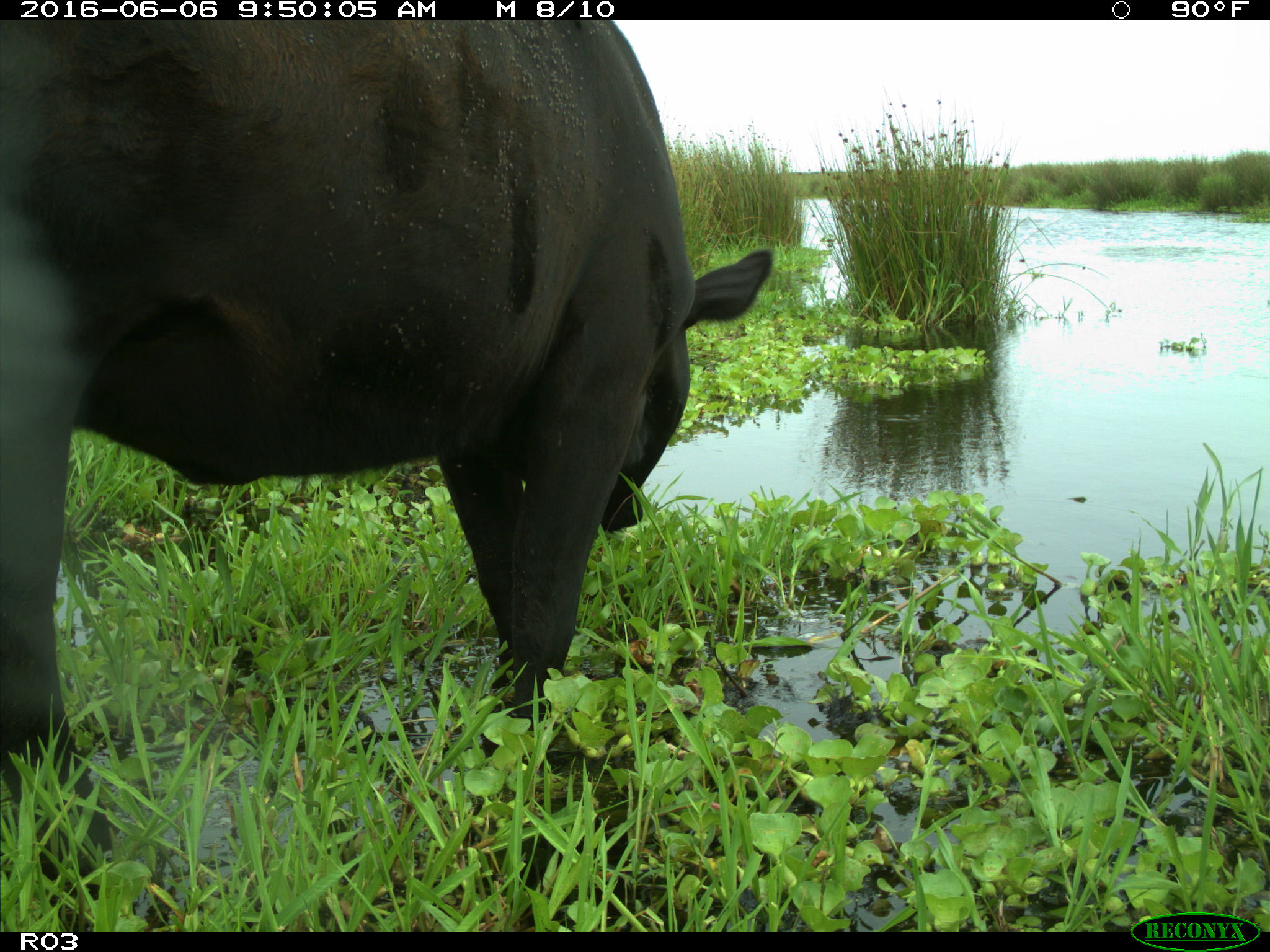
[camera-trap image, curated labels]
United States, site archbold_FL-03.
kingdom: Animalia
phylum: Chordata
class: Mammalia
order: Artiodactyla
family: Bovidae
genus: Bos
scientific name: Bos taurus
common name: domestic cow